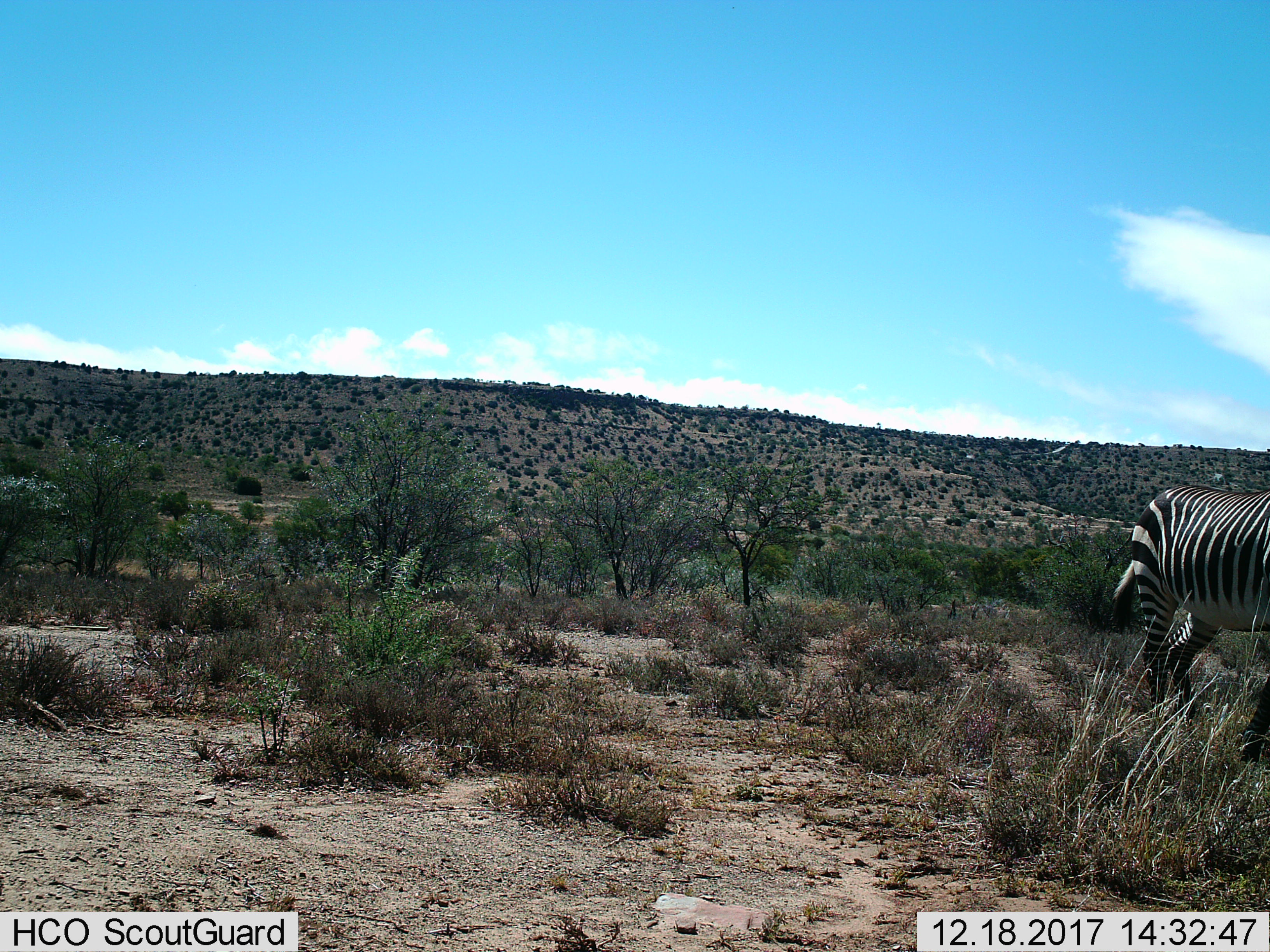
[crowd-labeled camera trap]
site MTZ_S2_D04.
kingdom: Animalia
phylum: Chordata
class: Mammalia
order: Perissodactyla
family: Equidae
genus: Equus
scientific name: Equus zebra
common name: mountain zebra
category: zebramountain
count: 1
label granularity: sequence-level